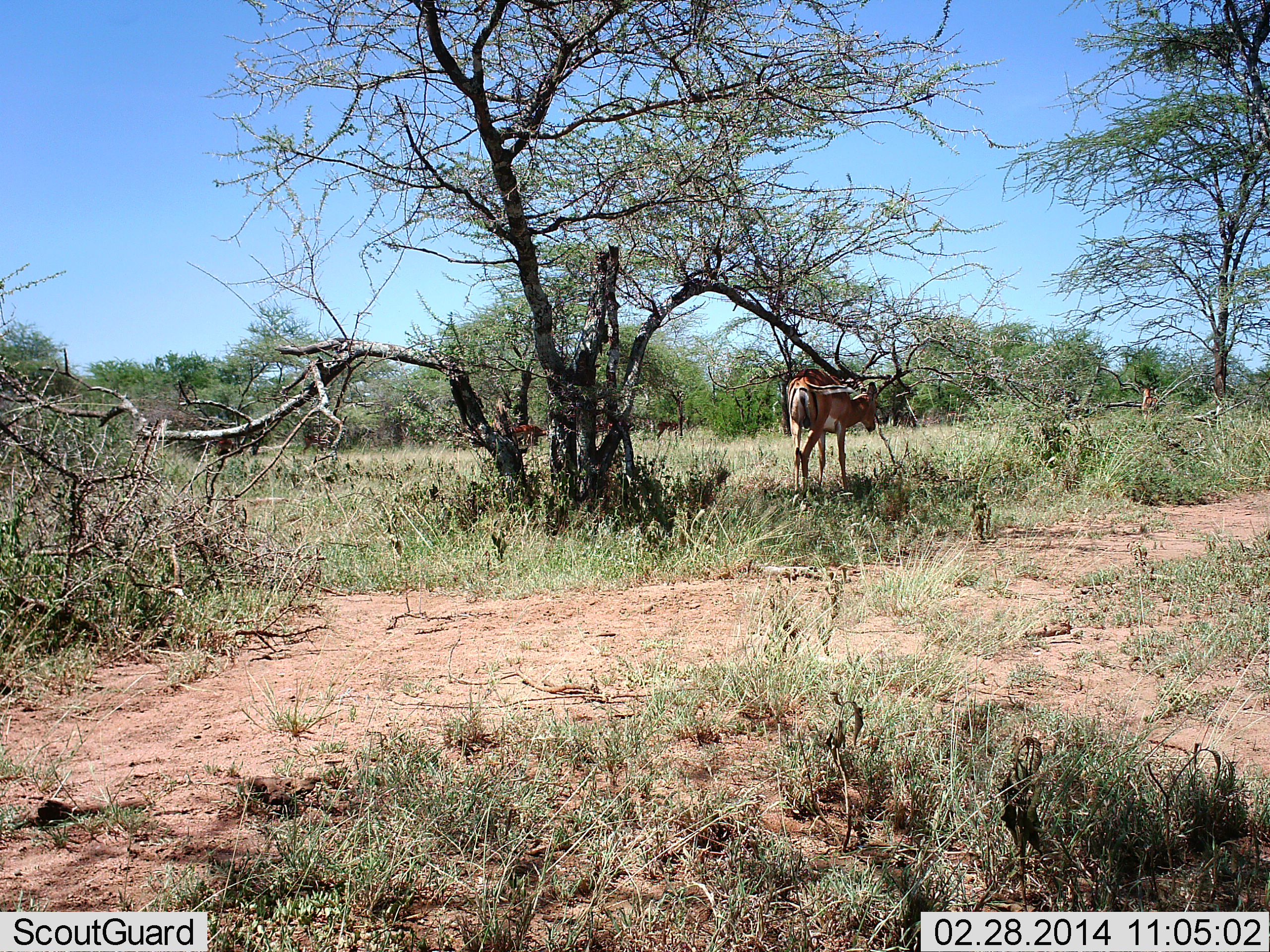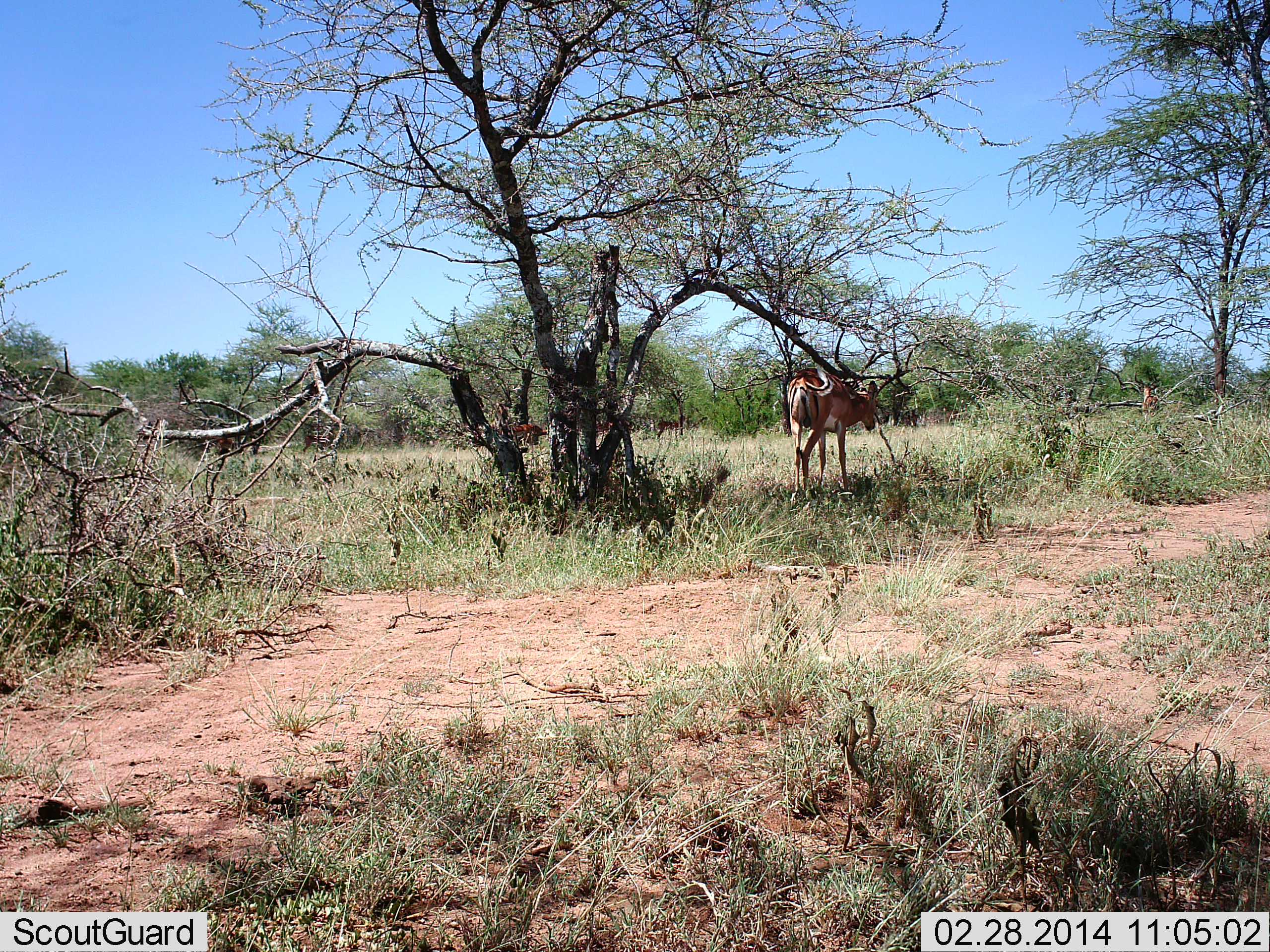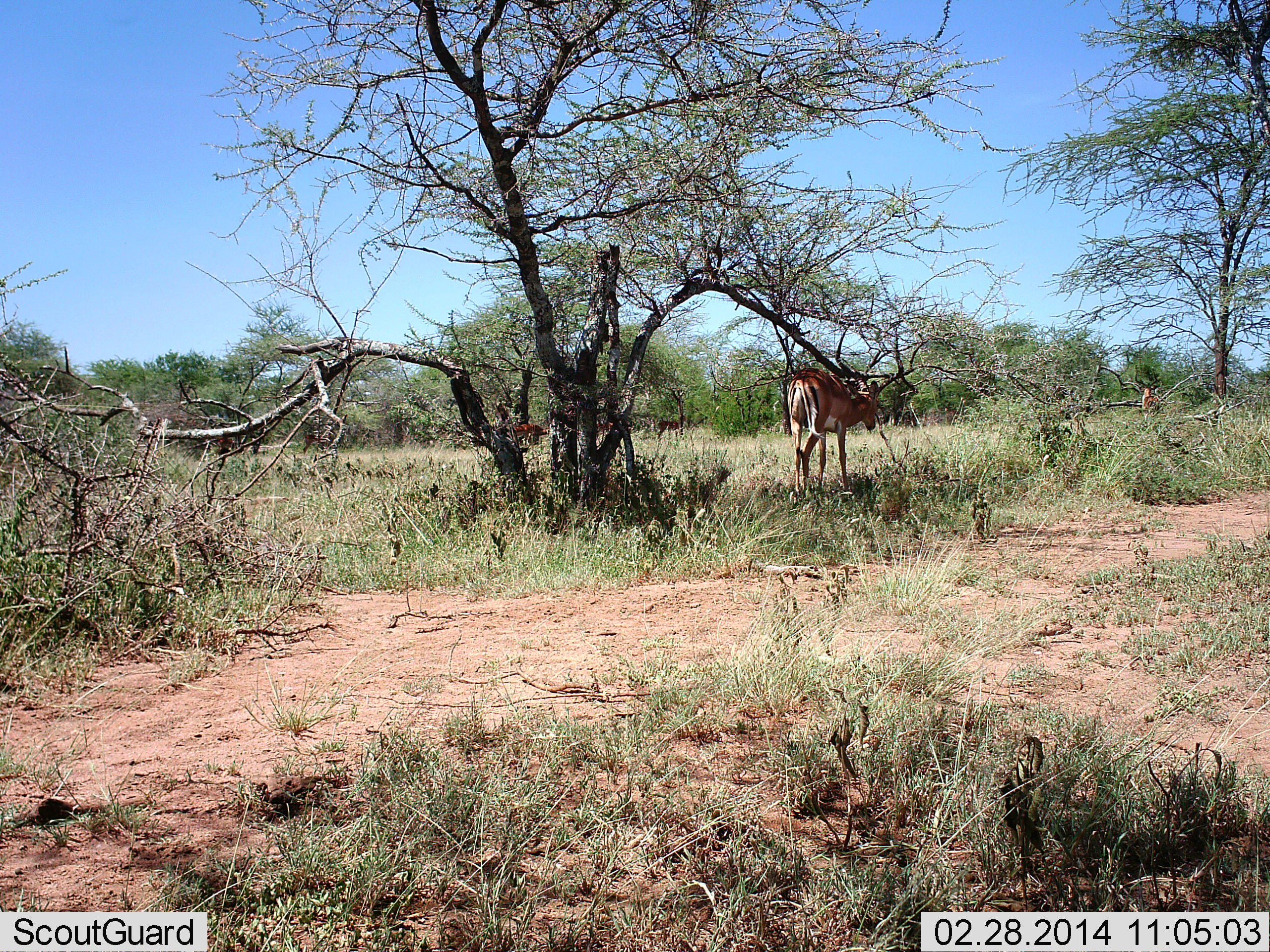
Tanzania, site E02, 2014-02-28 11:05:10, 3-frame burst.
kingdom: Animalia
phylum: Chordata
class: Mammalia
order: Artiodactyla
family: Bovidae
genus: Aepyceros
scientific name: Aepyceros melampus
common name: impala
Impala (Aepyceros melampus), count 1. Behavior (volunteer vote fractions): standing 100%, resting 0%, moving 0%, interacting 0%. Young present (vote fraction): 0%. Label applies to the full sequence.